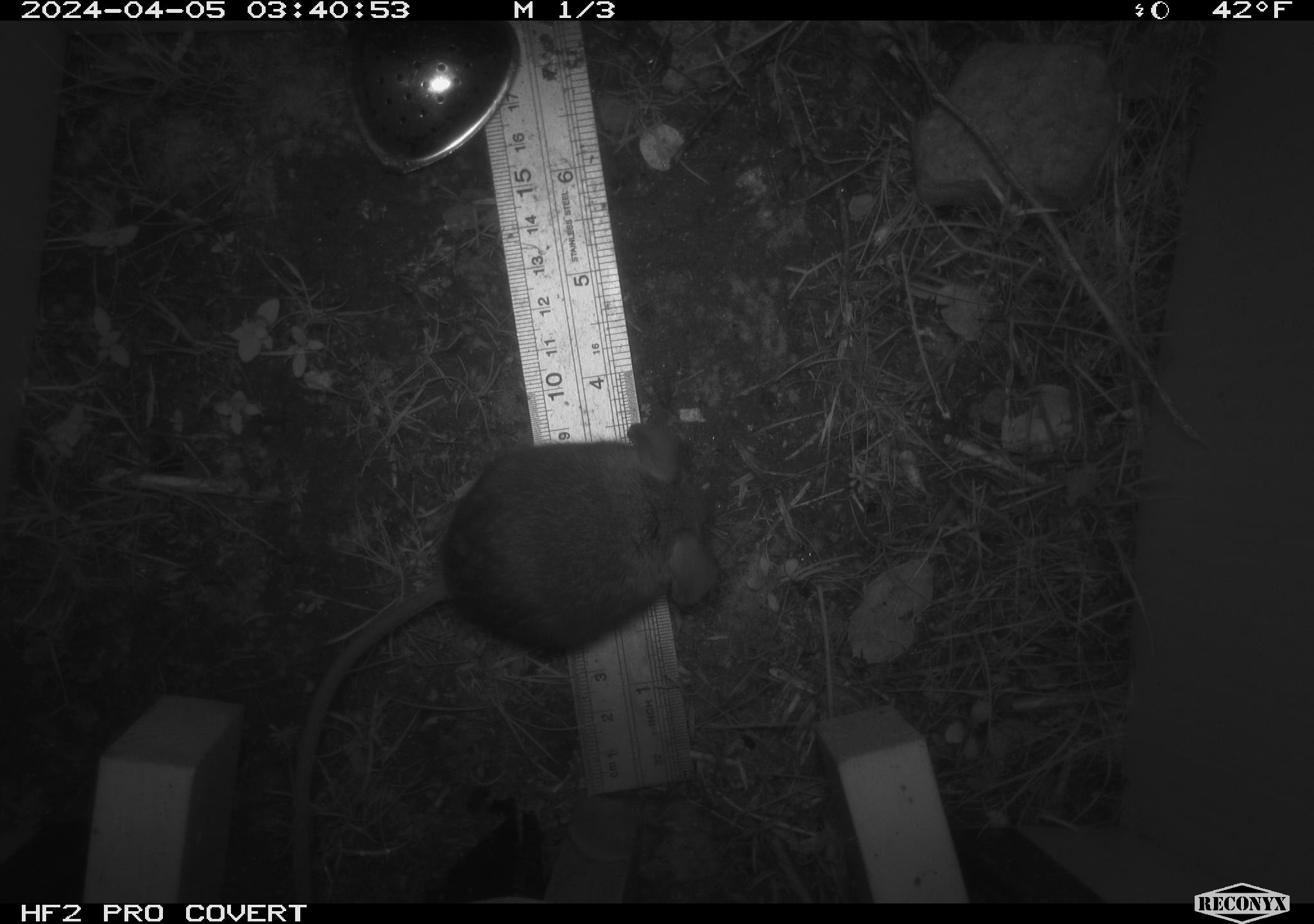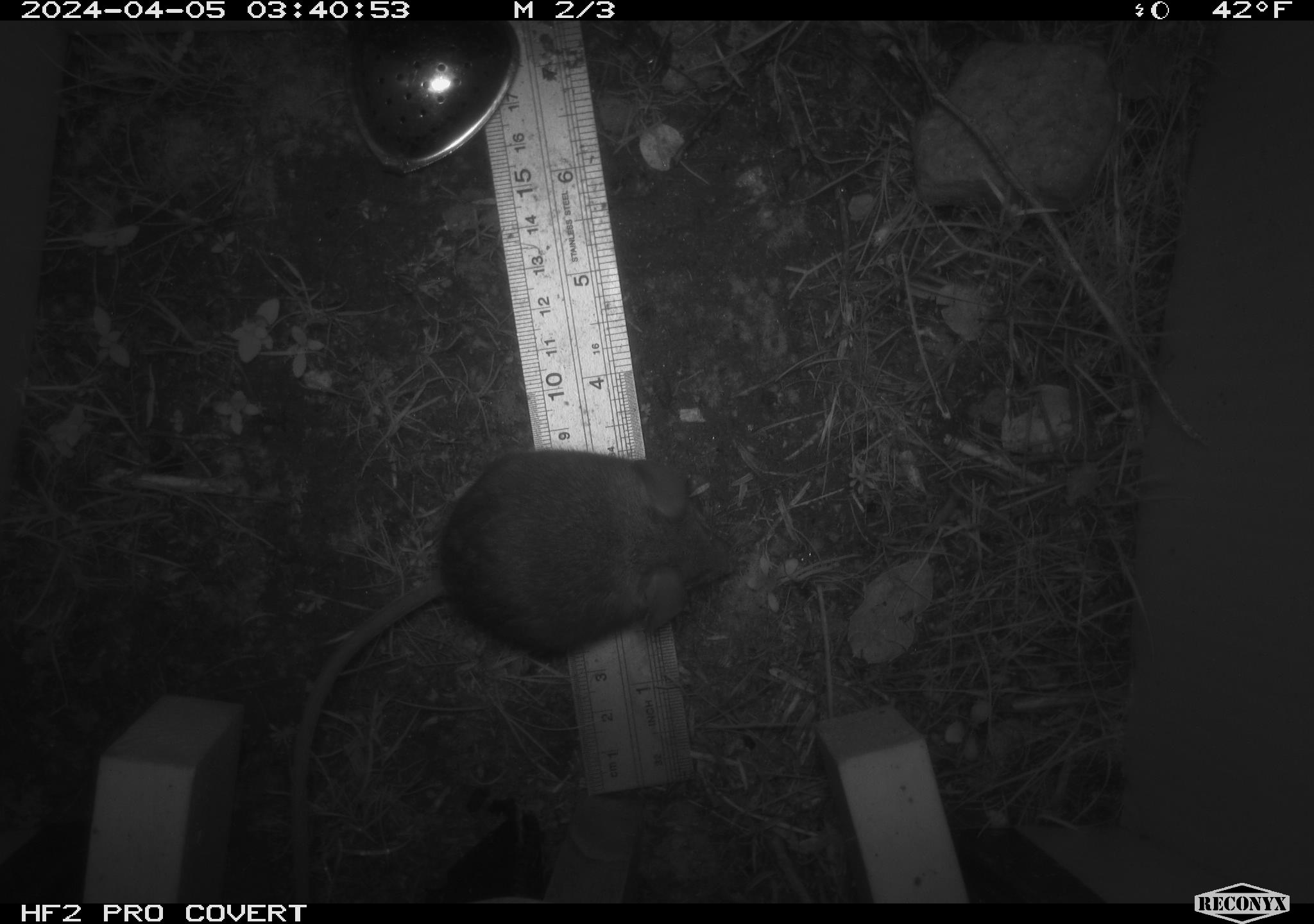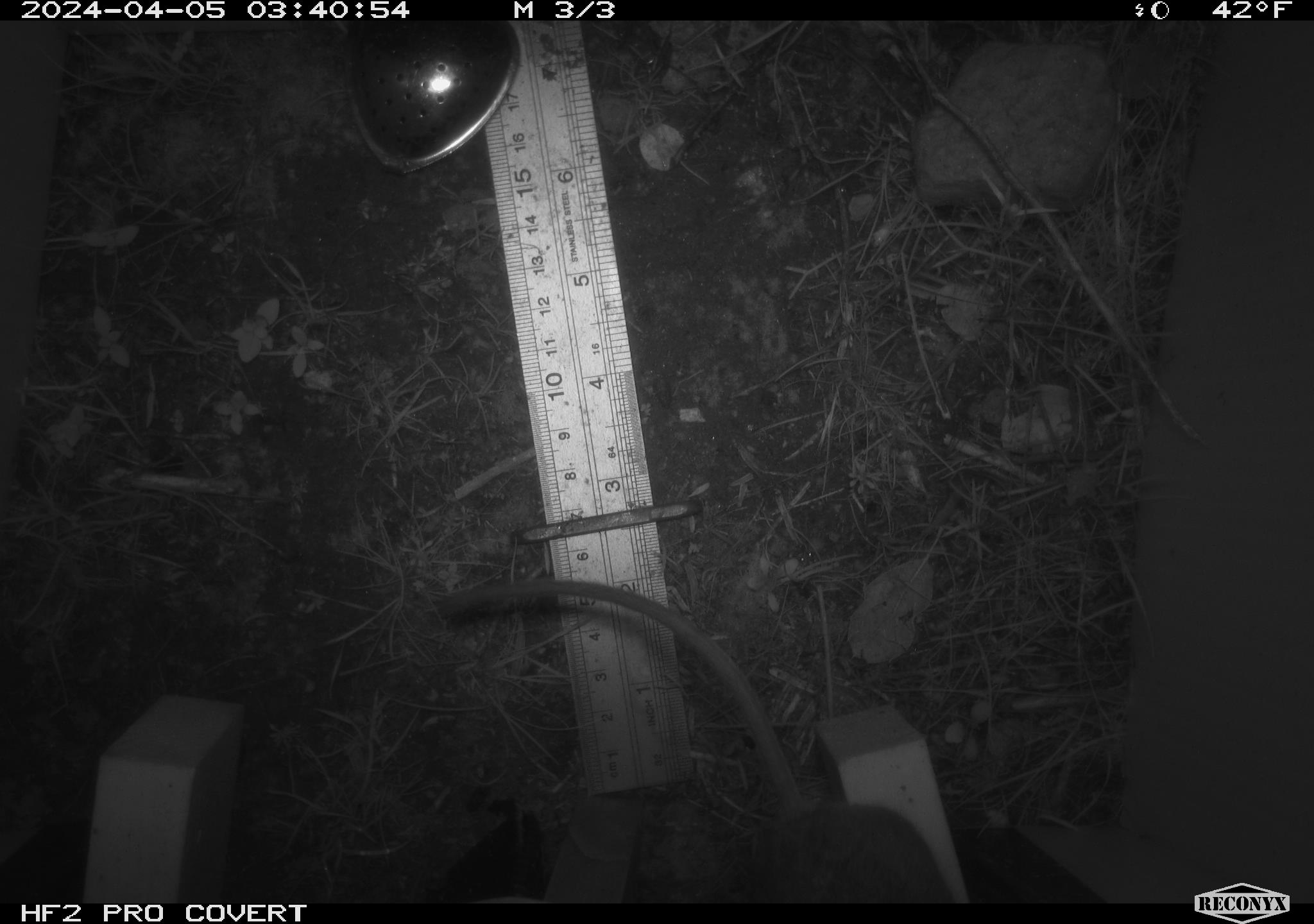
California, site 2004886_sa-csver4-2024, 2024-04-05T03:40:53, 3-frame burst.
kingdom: Animalia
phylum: Chordata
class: Mammalia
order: Rodentia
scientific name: Rodentia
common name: mouse species